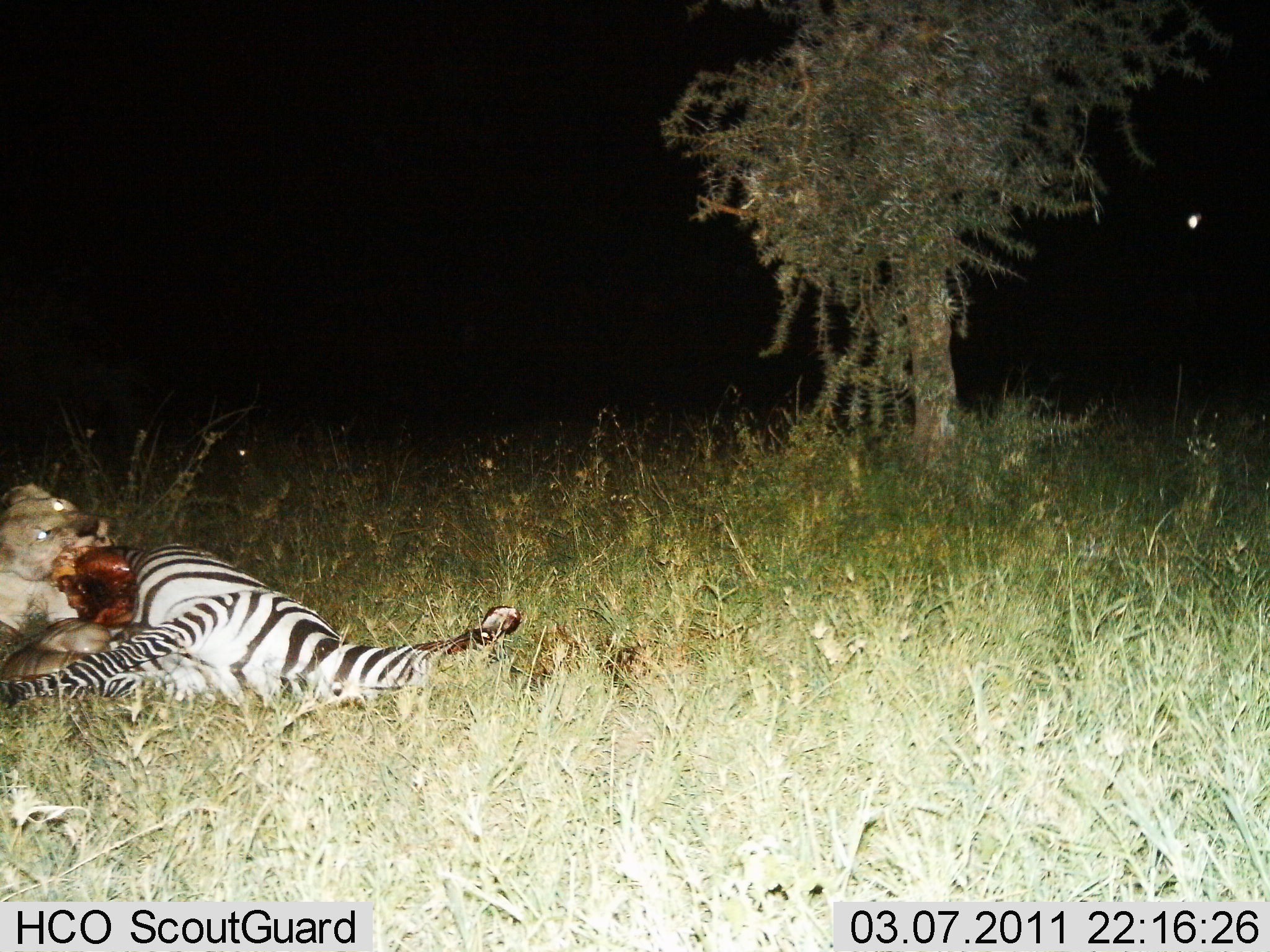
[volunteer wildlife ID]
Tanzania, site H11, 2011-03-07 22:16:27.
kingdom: Animalia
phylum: Chordata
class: Mammalia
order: Carnivora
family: Felidae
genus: Panthera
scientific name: Panthera leo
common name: lion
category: lionfemale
Lionfemale (lion) (Panthera leo), count 1. Behavior (volunteer vote fractions): standing 0%, resting 8%, moving 0%, interacting 25%. Young present (vote fraction): 0%. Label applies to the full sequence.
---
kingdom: Animalia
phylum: Chordata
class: Mammalia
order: Perissodactyla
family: Equidae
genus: Equus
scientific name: Equus quagga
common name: plains zebra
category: zebra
Zebra (plains zebra) (Equus quagga), count 1. Behavior (volunteer vote fractions): standing 0%, resting 20%, moving 0%, interacting 80%. Young present (vote fraction): 0%. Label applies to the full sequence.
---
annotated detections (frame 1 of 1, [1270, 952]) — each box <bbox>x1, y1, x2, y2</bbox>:
animal: <bbox>0, 538, 522, 707</bbox>; <bbox>0, 482, 125, 681</bbox>